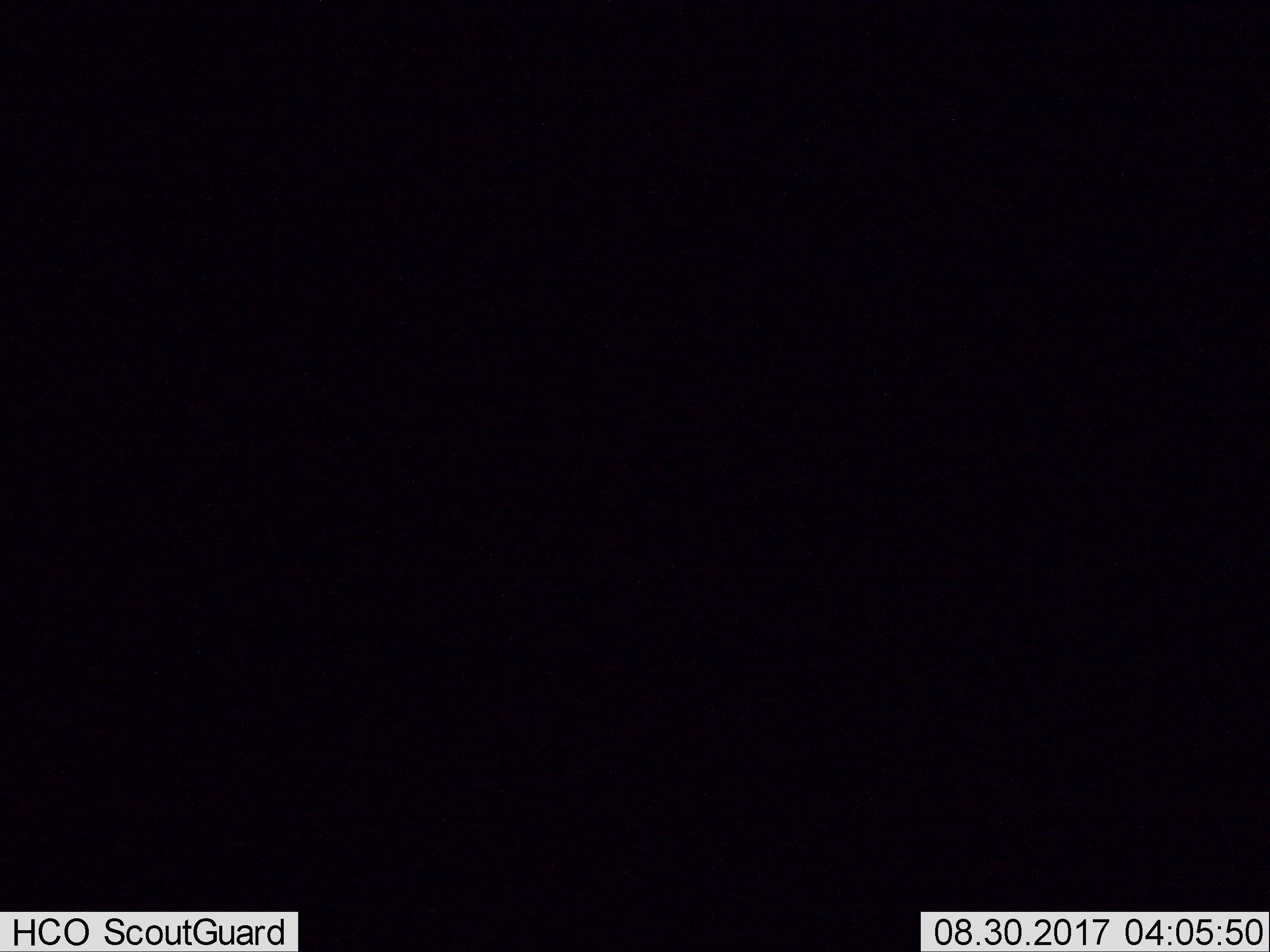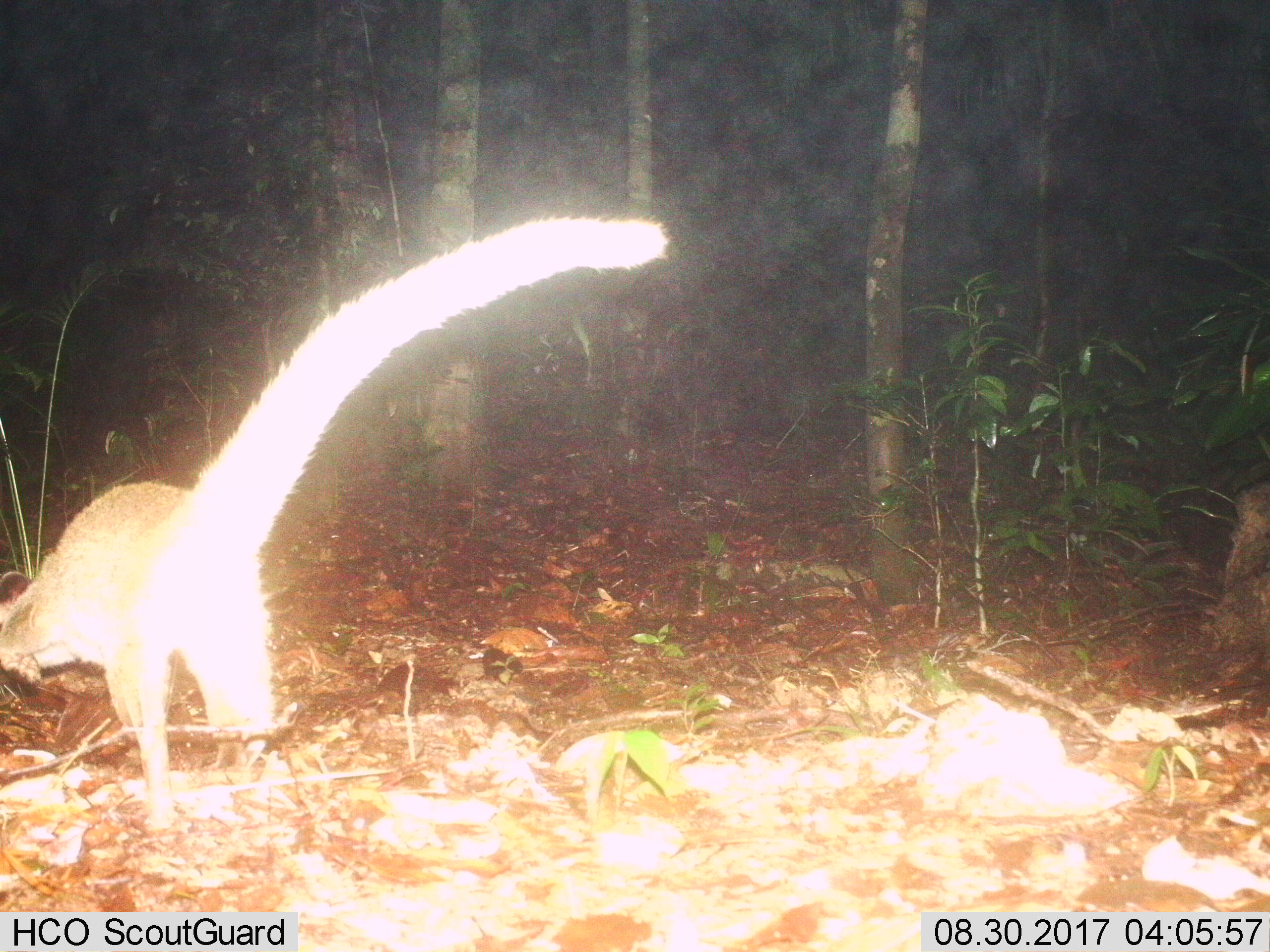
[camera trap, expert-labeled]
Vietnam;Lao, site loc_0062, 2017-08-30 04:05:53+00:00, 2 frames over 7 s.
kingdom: Animalia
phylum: Chordata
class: Mammalia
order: Carnivora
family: Viverridae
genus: Paguma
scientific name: Paguma larvata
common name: masked palm civet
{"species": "masked palm civet (Paguma larvata)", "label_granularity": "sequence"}